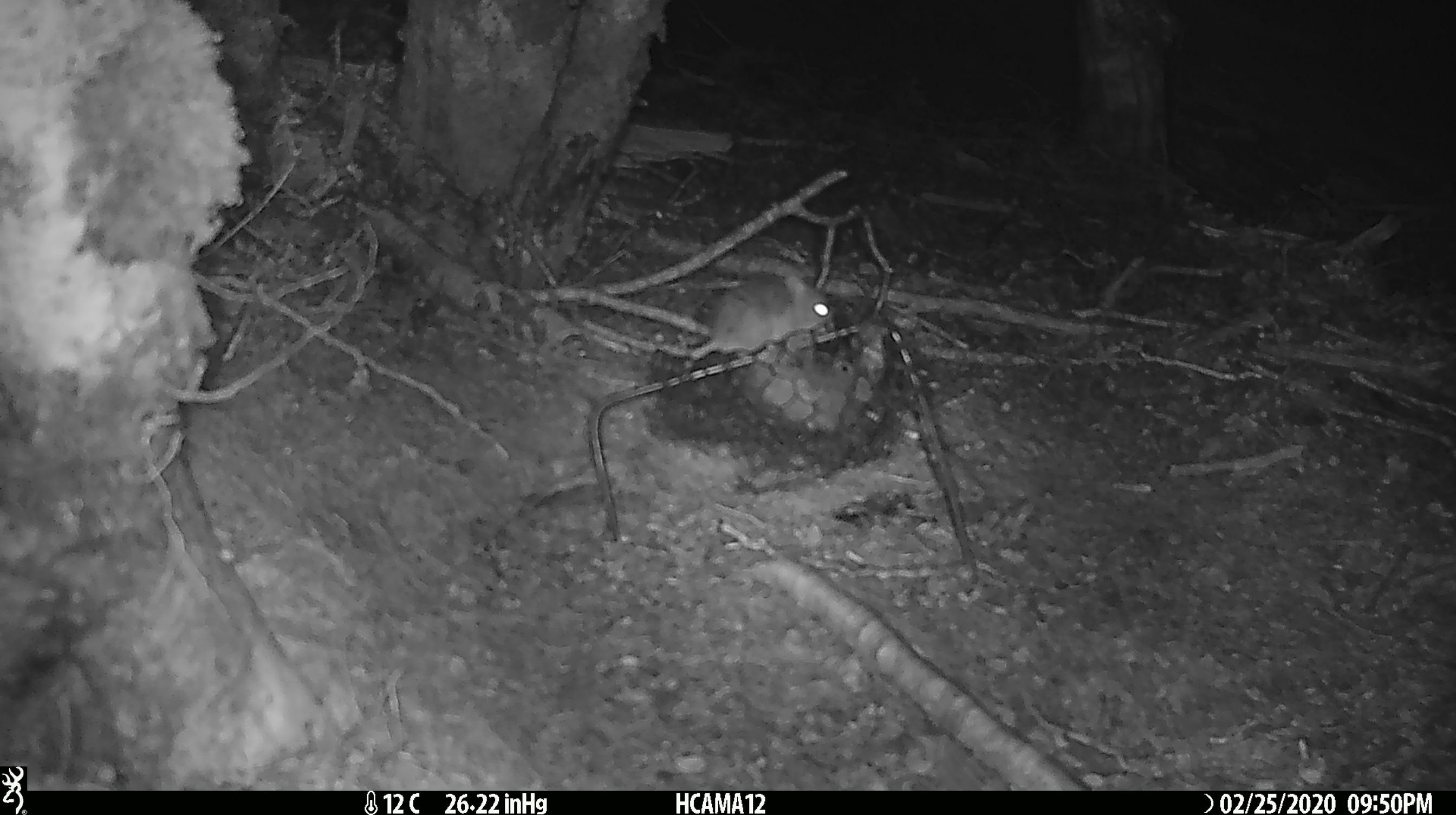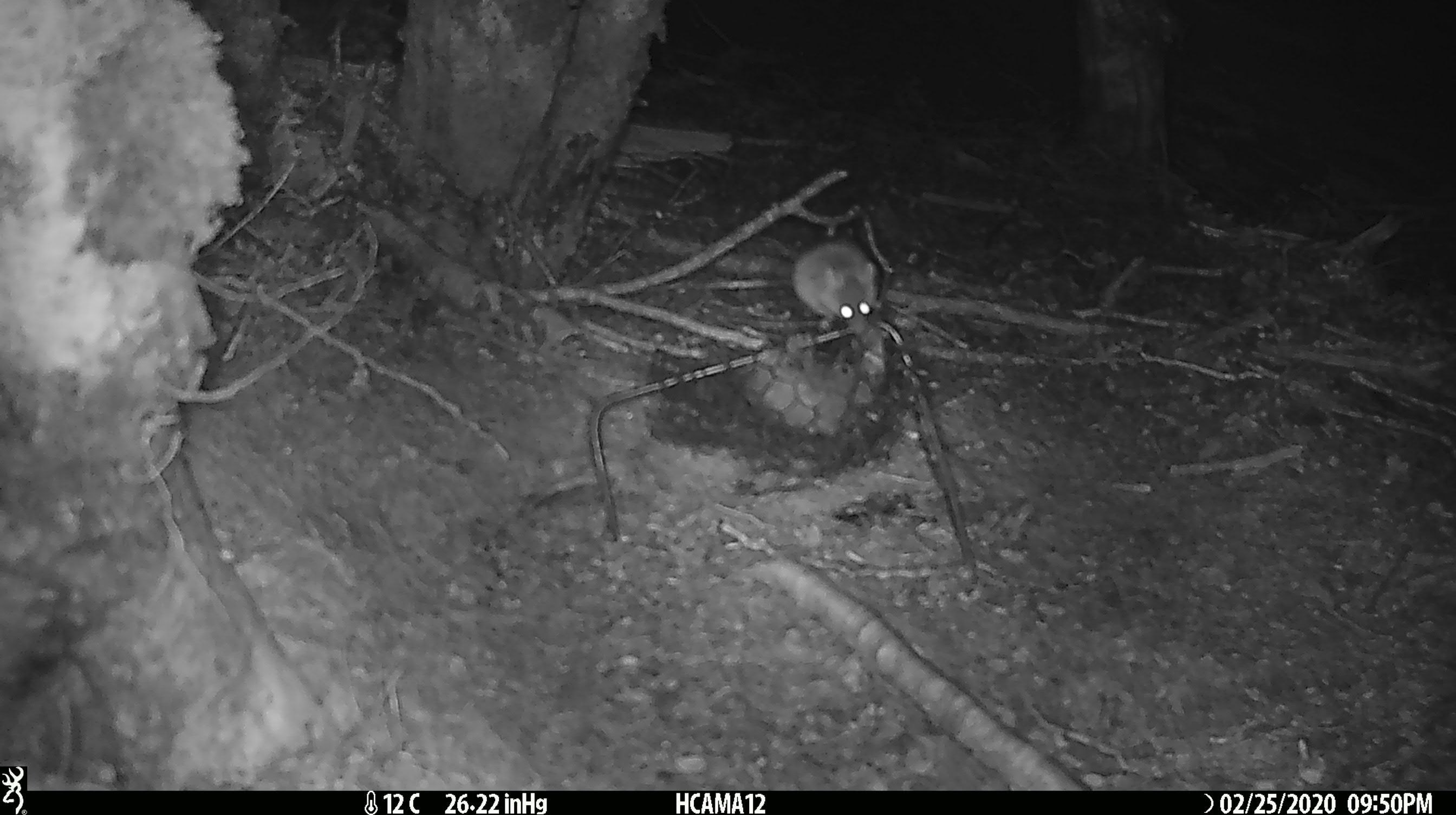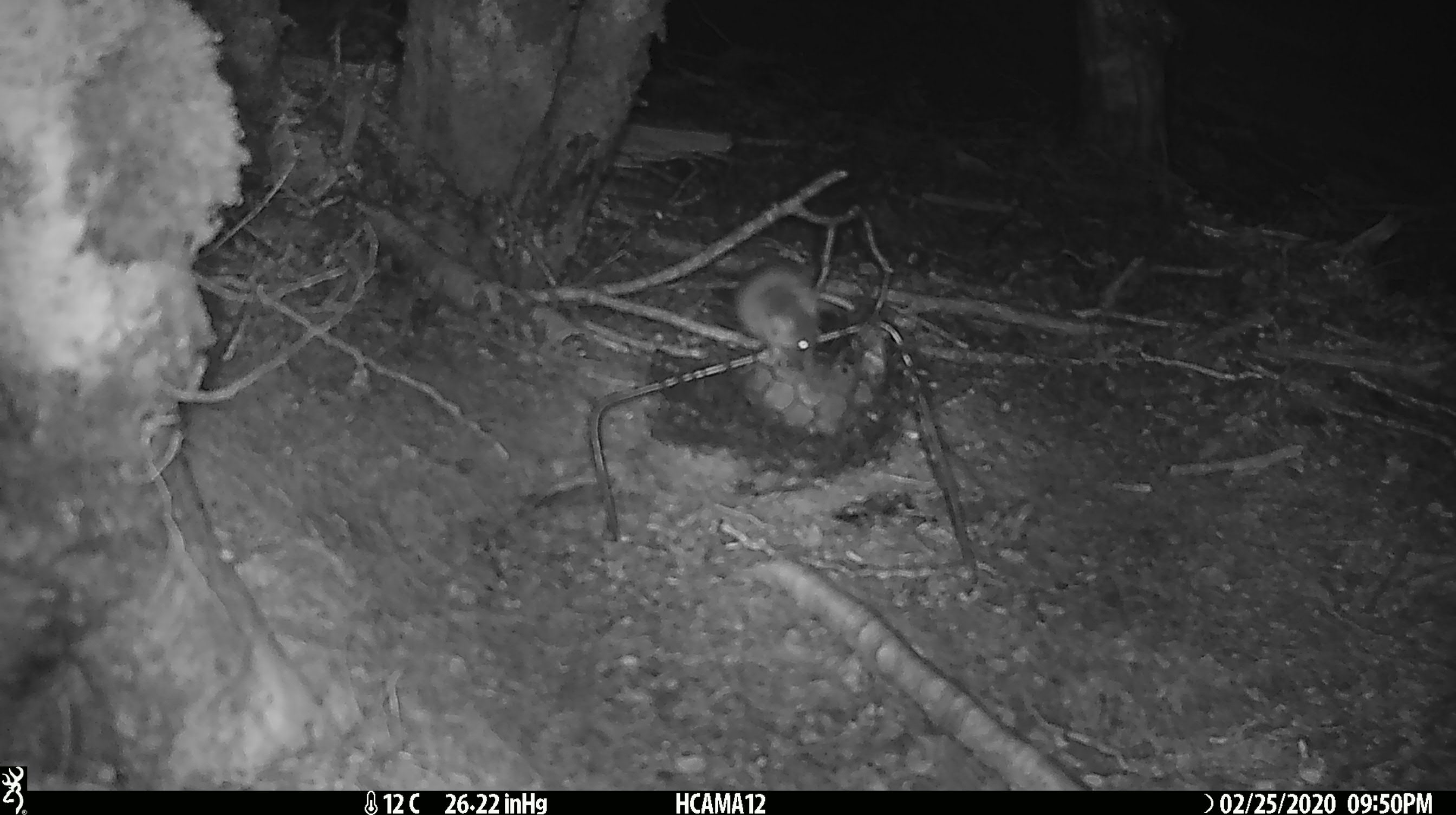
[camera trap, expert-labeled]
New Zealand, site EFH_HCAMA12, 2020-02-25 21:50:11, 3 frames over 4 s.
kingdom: Animalia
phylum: Chordata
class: Mammalia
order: Rodentia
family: Muridae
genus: Mus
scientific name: Mus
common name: mouse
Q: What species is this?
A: Mouse (Mus).